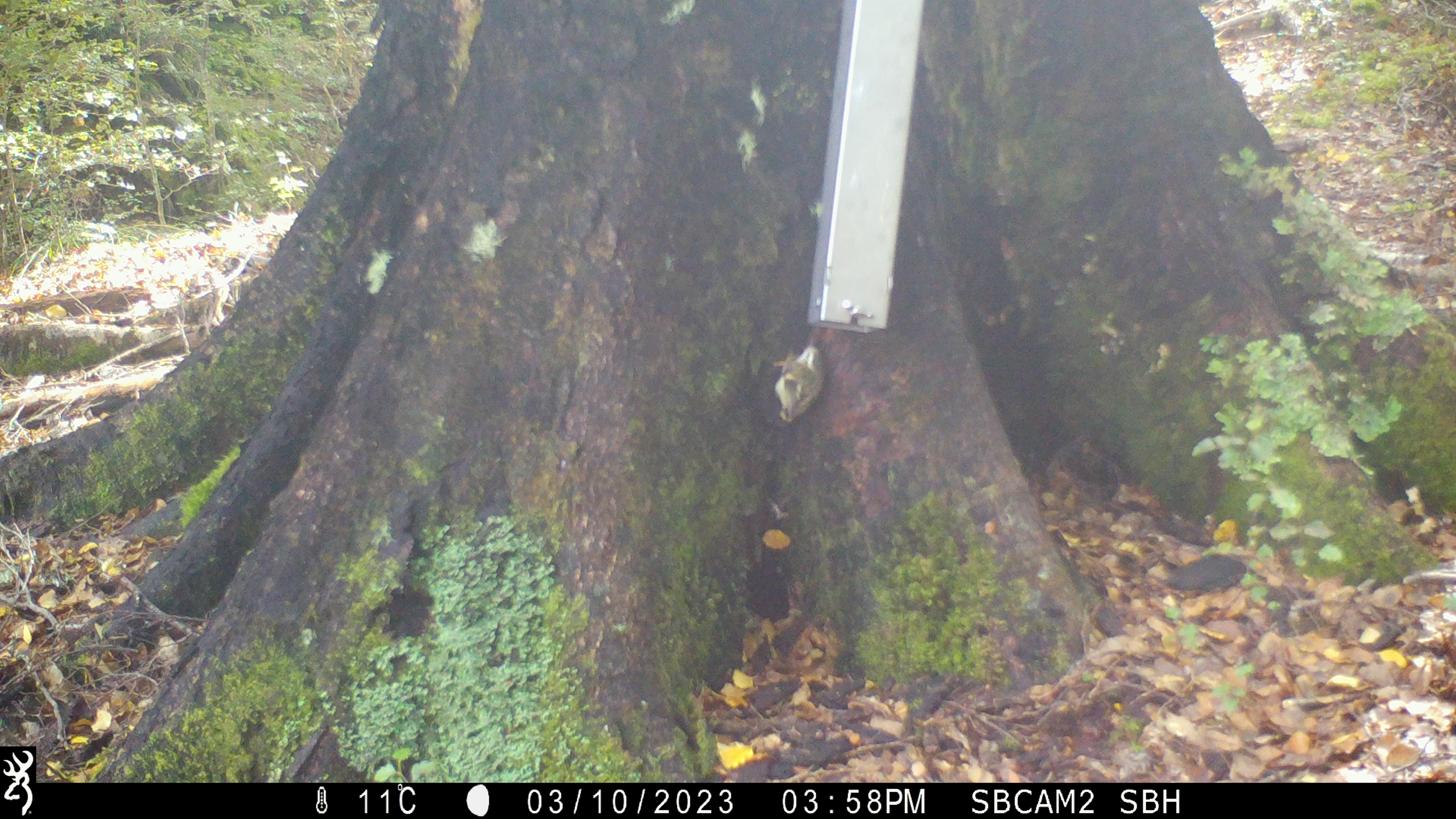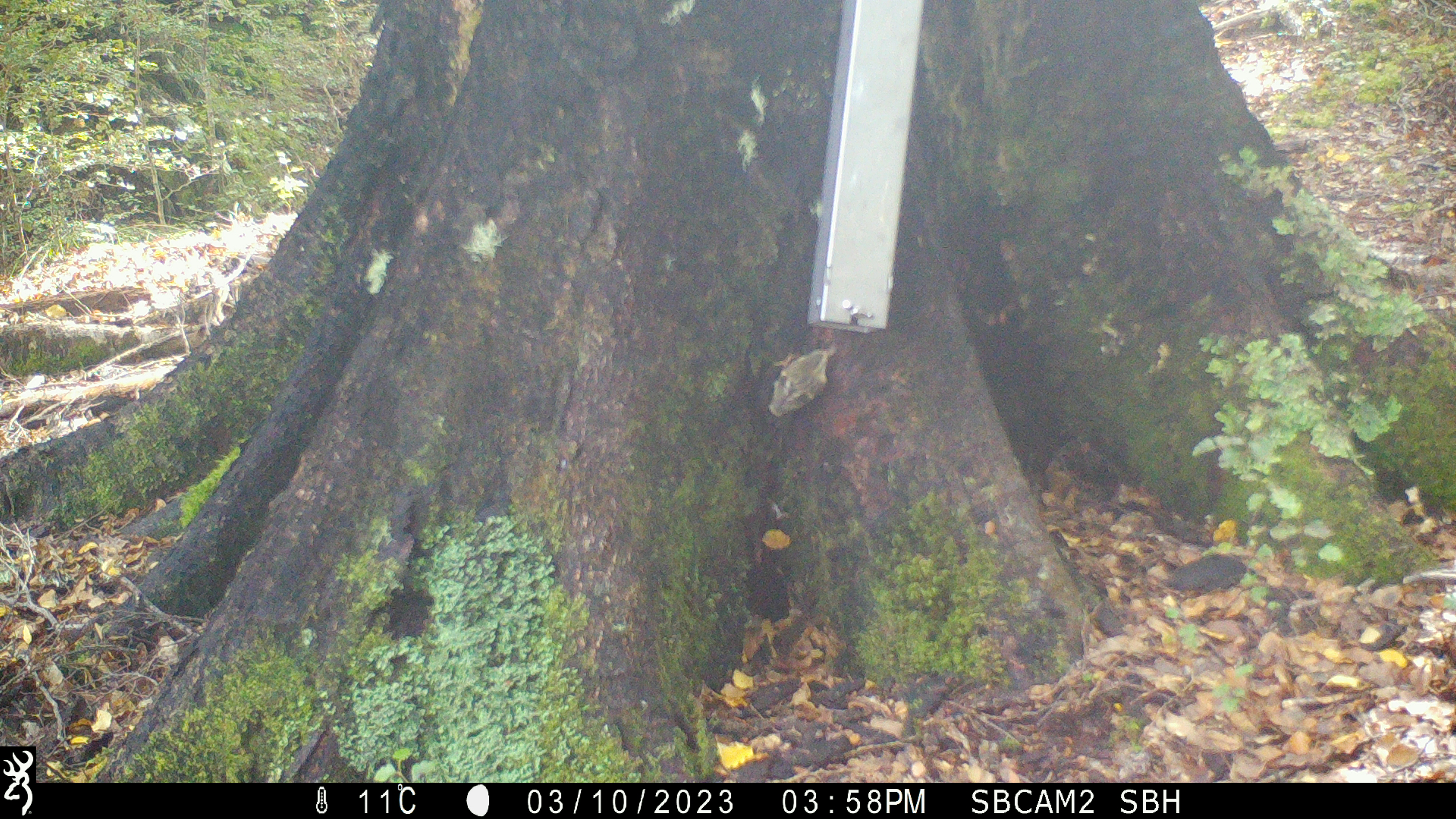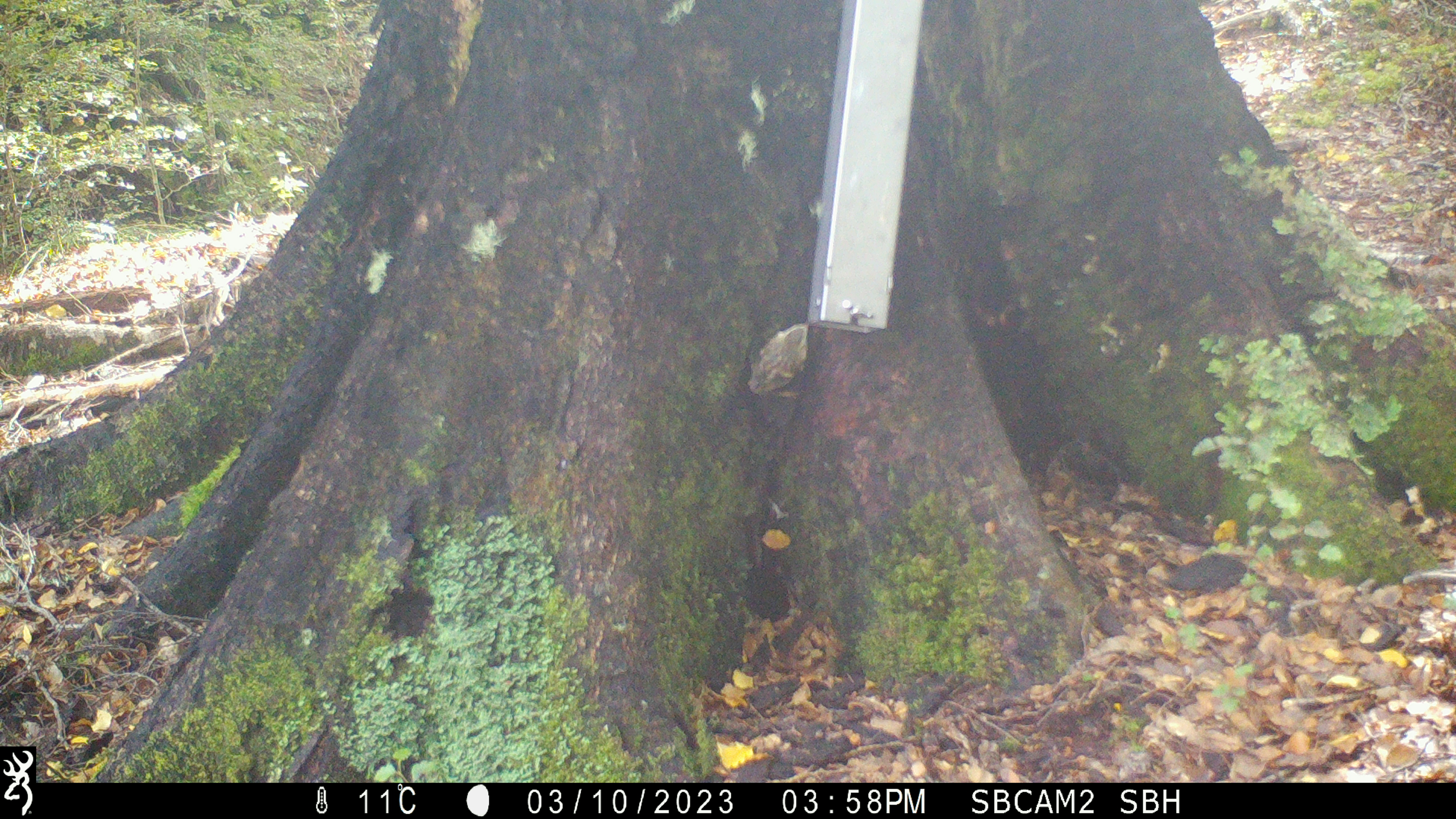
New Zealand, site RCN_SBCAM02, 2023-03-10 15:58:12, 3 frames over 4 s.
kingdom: Animalia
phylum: Chordata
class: Aves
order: Passeriformes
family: Acanthisittidae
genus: Acanthisitta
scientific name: Acanthisitta chloris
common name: rifleman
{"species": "rifleman (Acanthisitta chloris)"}